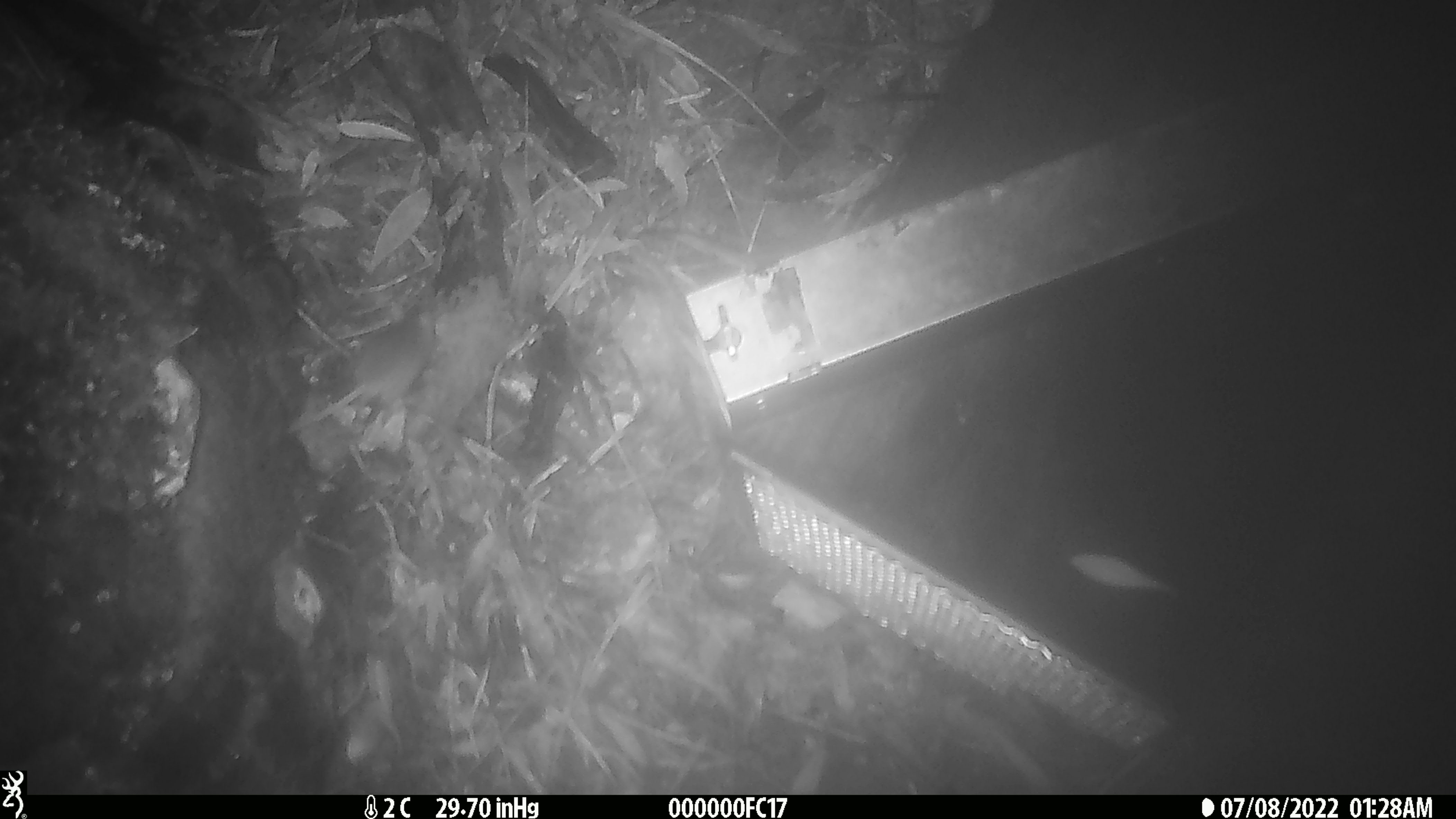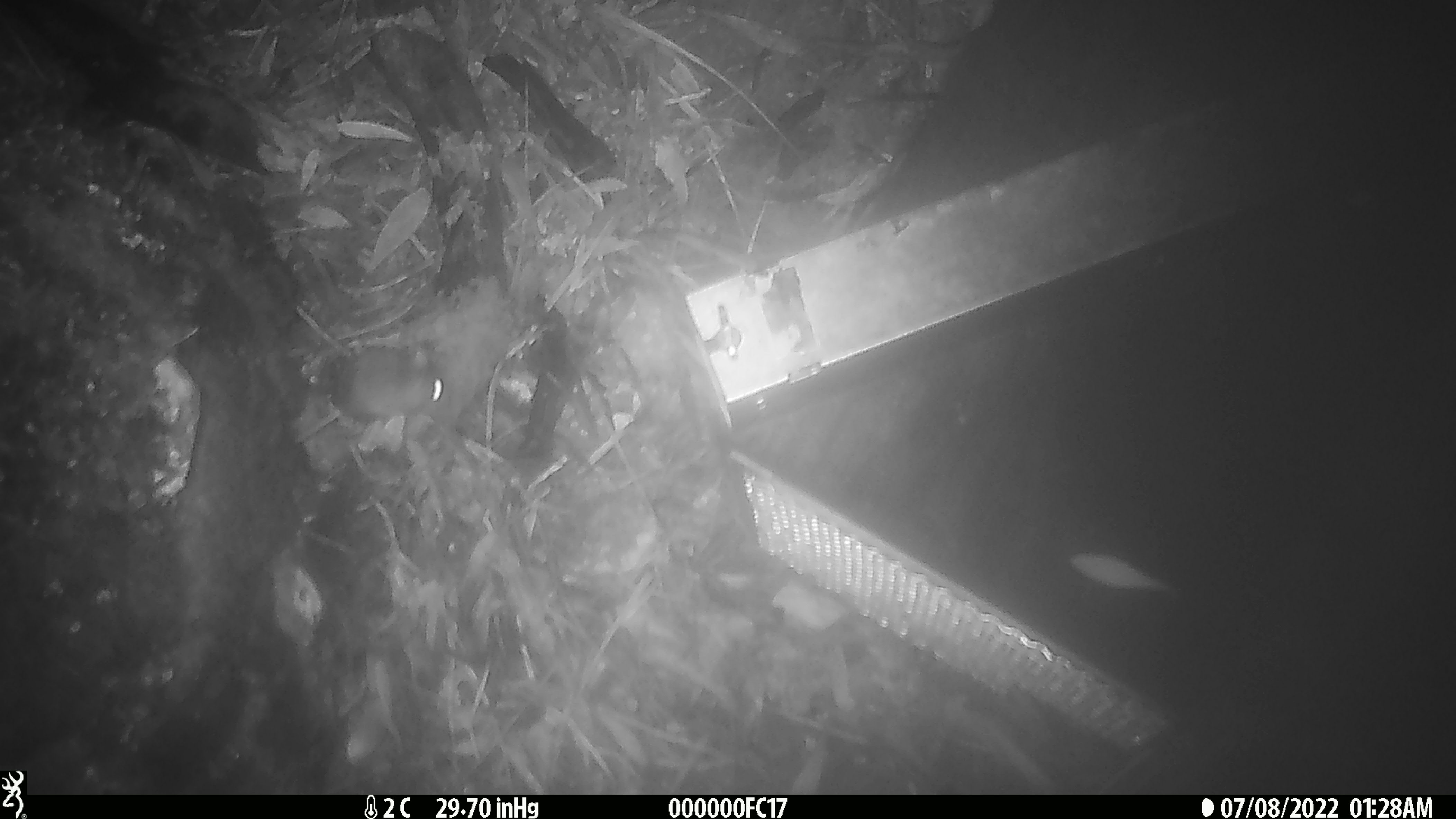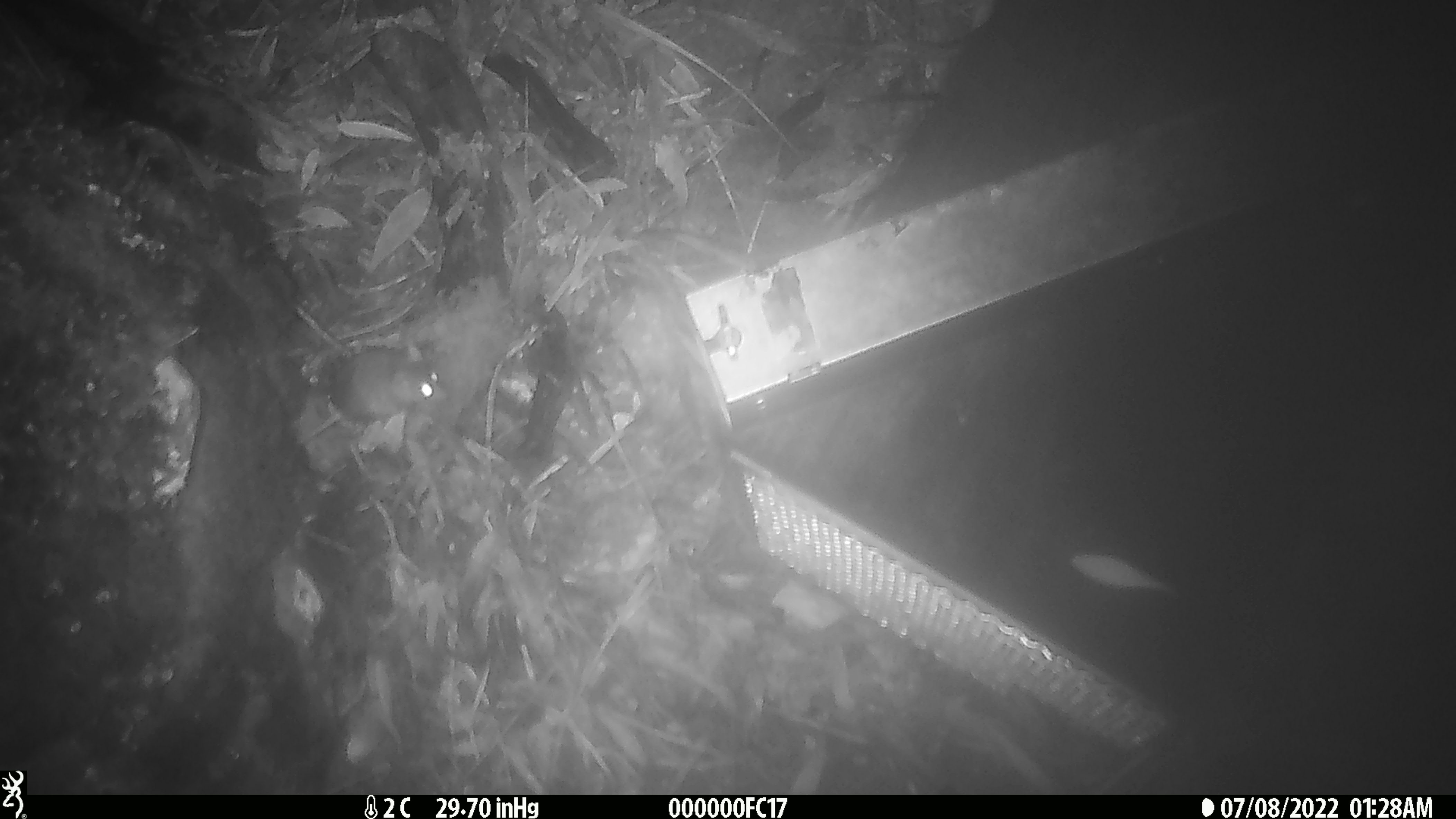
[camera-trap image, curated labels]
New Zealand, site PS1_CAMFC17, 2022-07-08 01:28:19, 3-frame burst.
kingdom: Animalia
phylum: Chordata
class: Mammalia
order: Rodentia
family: Muridae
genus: Mus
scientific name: Mus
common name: mouse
Mouse (Mus).